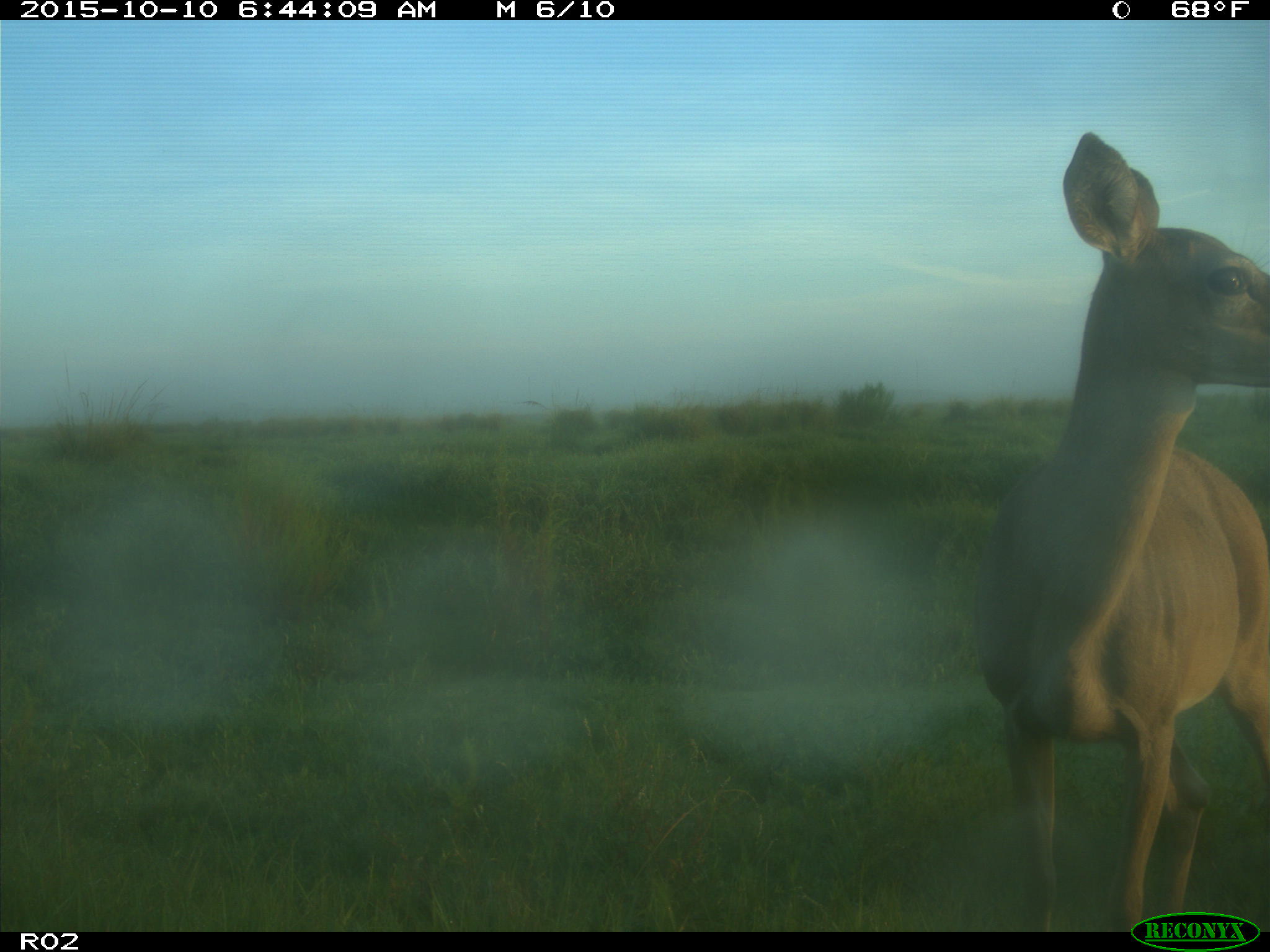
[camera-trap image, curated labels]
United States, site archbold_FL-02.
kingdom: Animalia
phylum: Chordata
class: Mammalia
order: Artiodactyla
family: Cervidae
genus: Odocoileus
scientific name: Odocoileus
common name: deer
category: unidentified deer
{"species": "unidentified deer (deer) (Odocoileus)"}